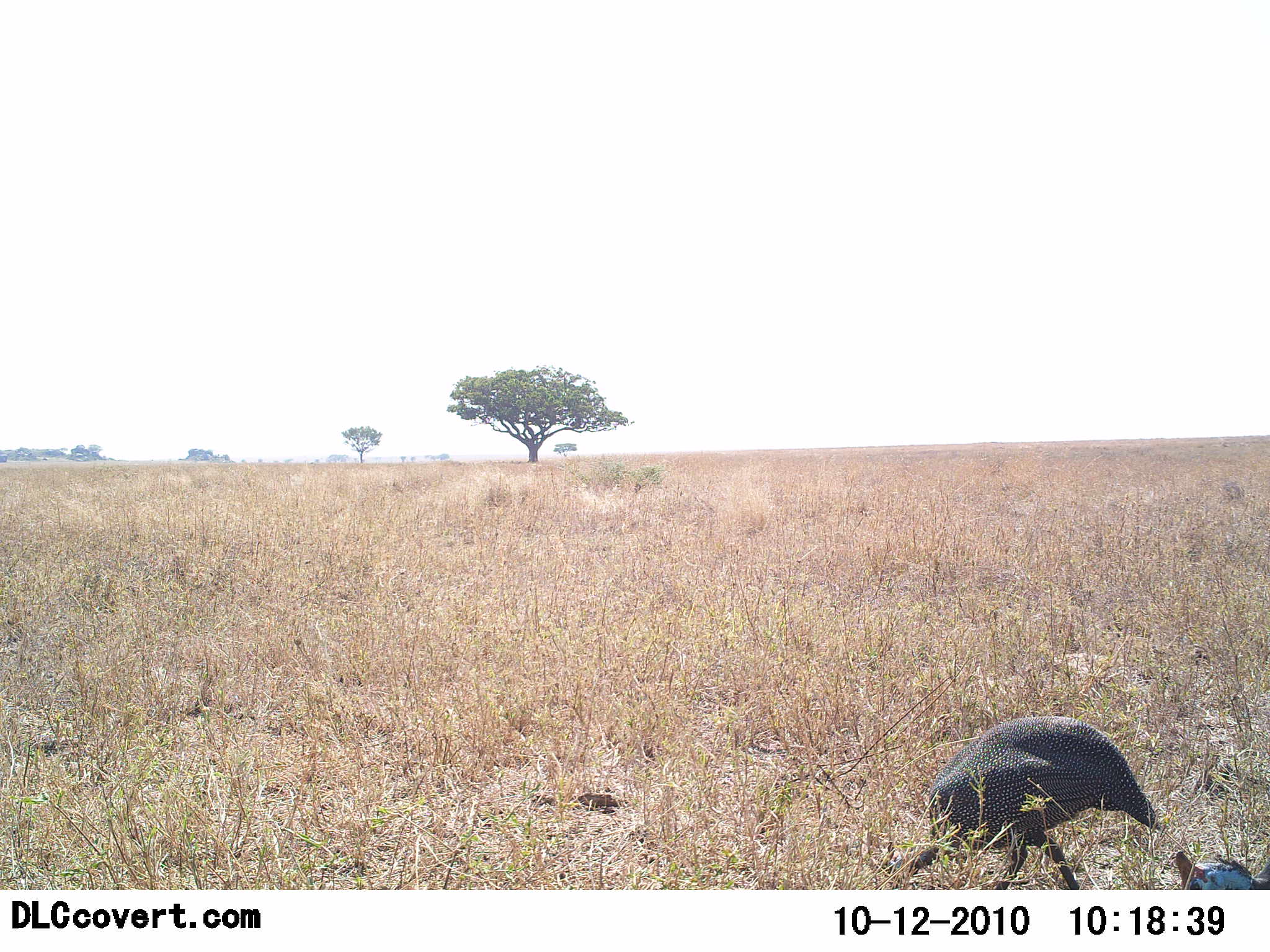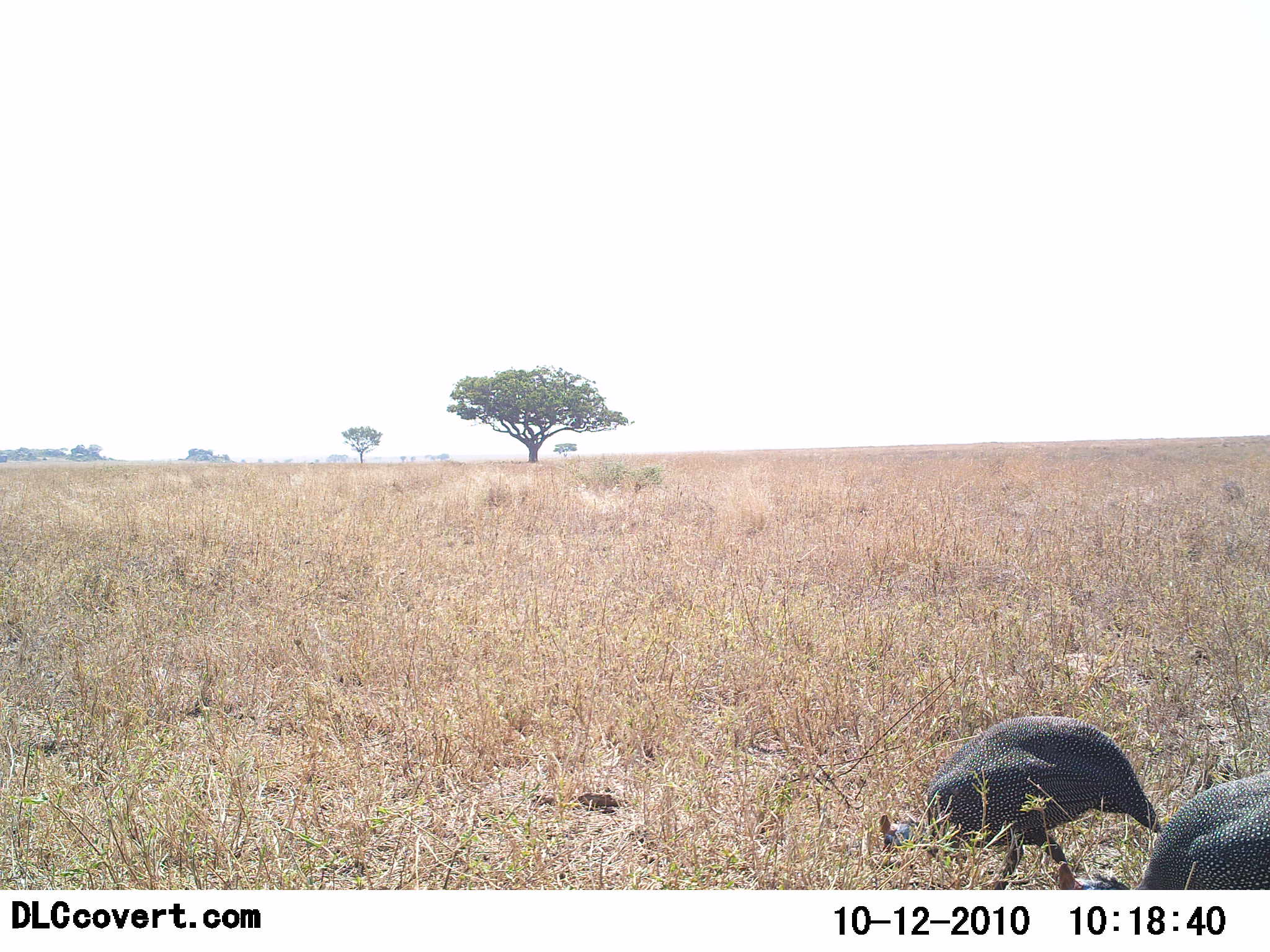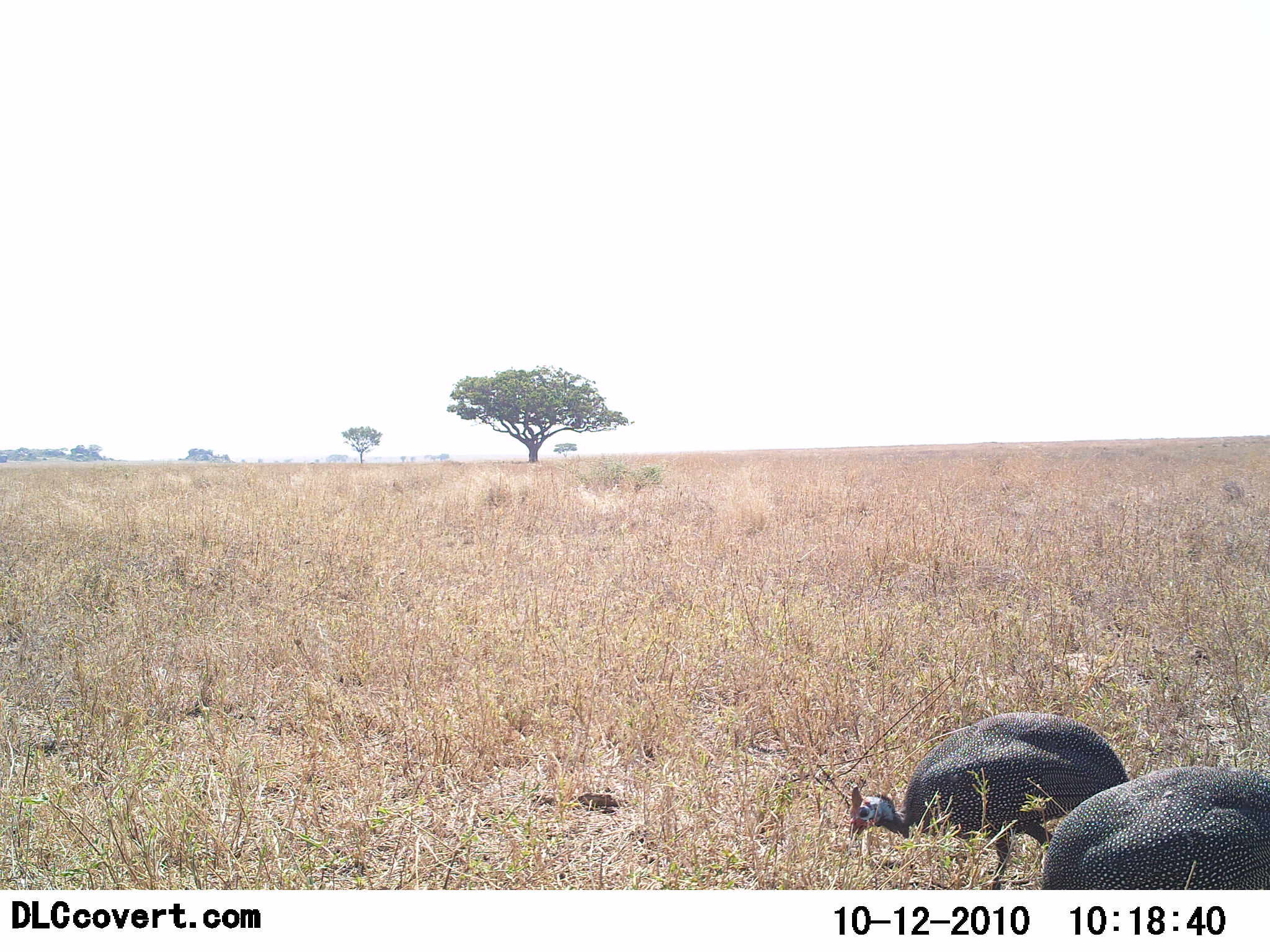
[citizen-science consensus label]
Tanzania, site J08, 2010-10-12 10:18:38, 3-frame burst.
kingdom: Animalia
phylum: Chordata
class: Aves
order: Galliformes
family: Numididae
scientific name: Numididae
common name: guinea fowl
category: guineafowl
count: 2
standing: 17%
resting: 0%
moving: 28%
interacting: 0%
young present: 0%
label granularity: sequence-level